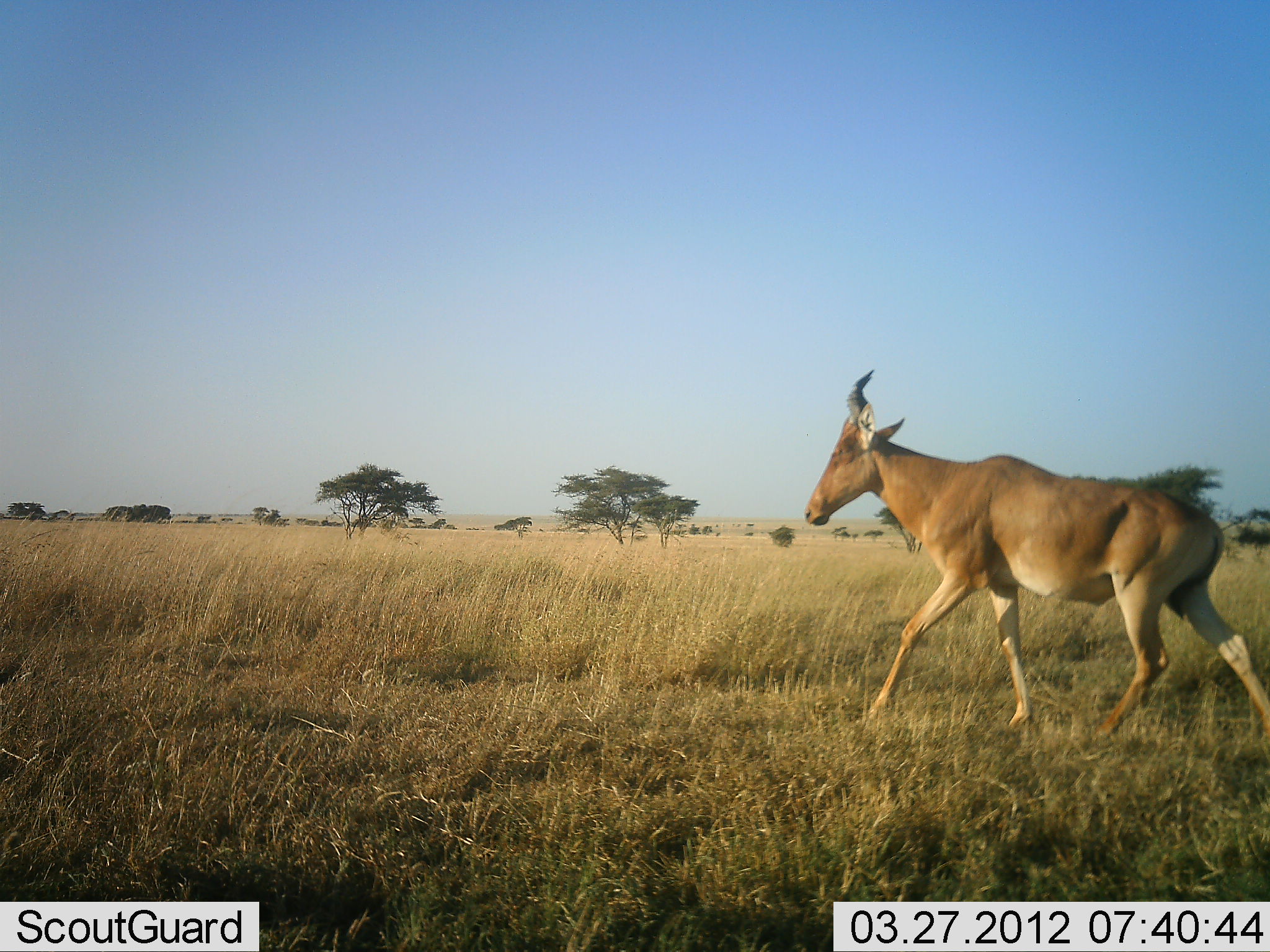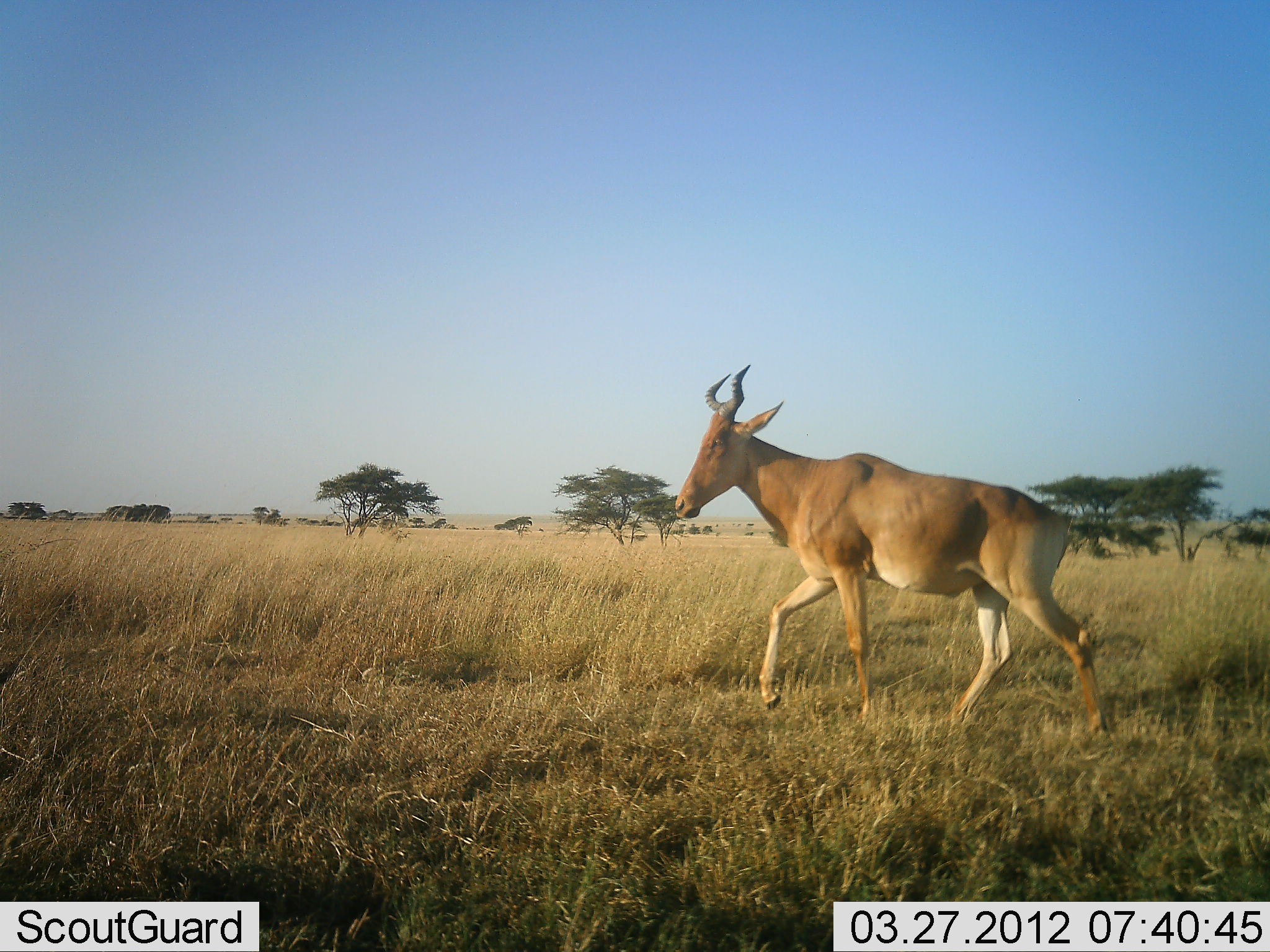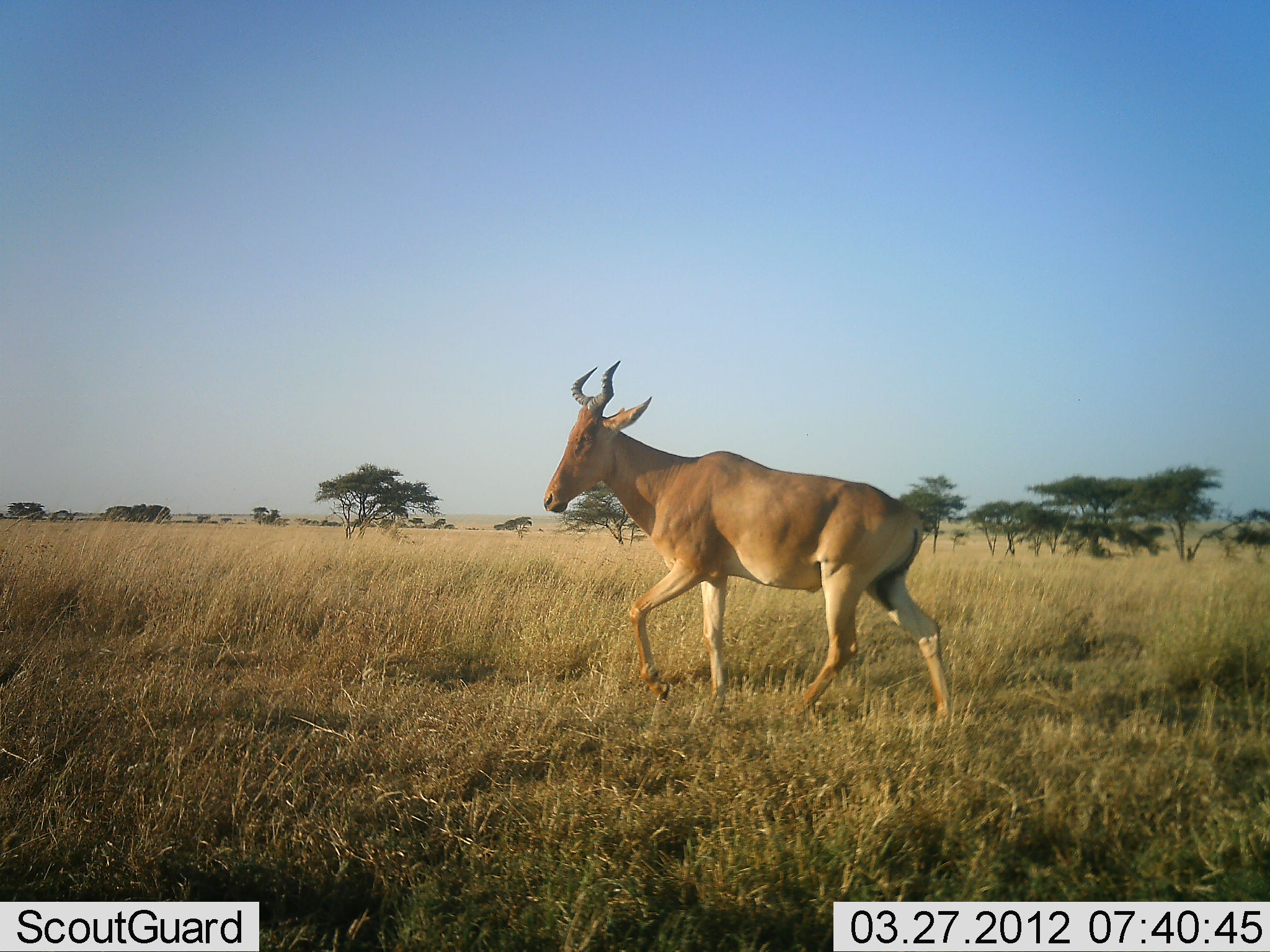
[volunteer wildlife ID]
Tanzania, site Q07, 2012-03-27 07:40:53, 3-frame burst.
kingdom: Animalia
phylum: Chordata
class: Mammalia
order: Artiodactyla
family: Bovidae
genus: Alcelaphus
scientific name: Alcelaphus buselaphus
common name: hartebeest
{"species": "hartebeest (Alcelaphus buselaphus)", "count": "1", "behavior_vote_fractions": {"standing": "0%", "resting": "0%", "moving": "100%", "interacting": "0%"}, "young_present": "0%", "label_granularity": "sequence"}